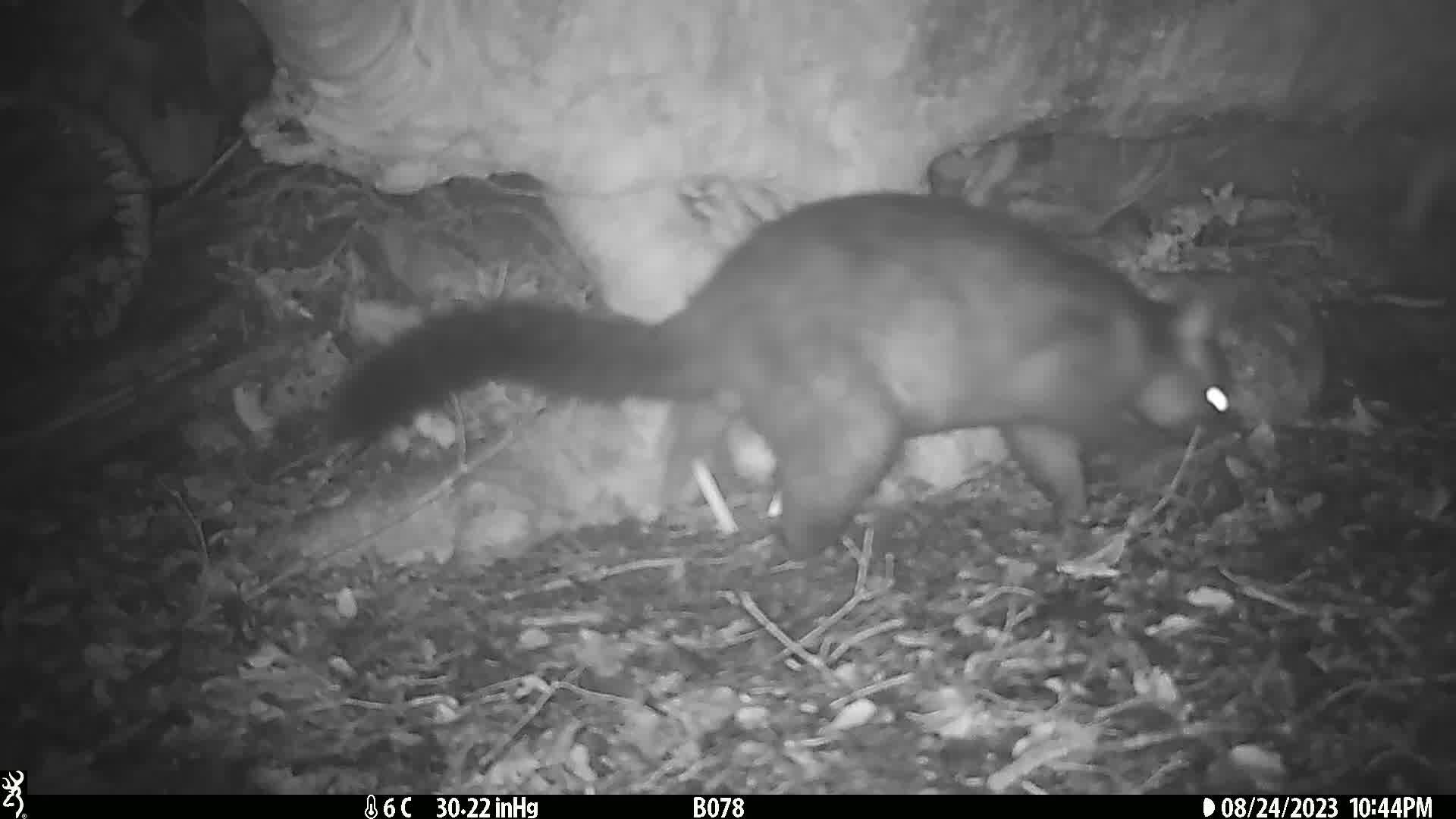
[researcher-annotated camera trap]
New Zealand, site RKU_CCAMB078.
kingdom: Animalia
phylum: Chordata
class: Mammalia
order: Diprotodontia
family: Phalangeridae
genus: Trichosurus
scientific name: Trichosurus vulpecula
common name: common brushtail possum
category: possum